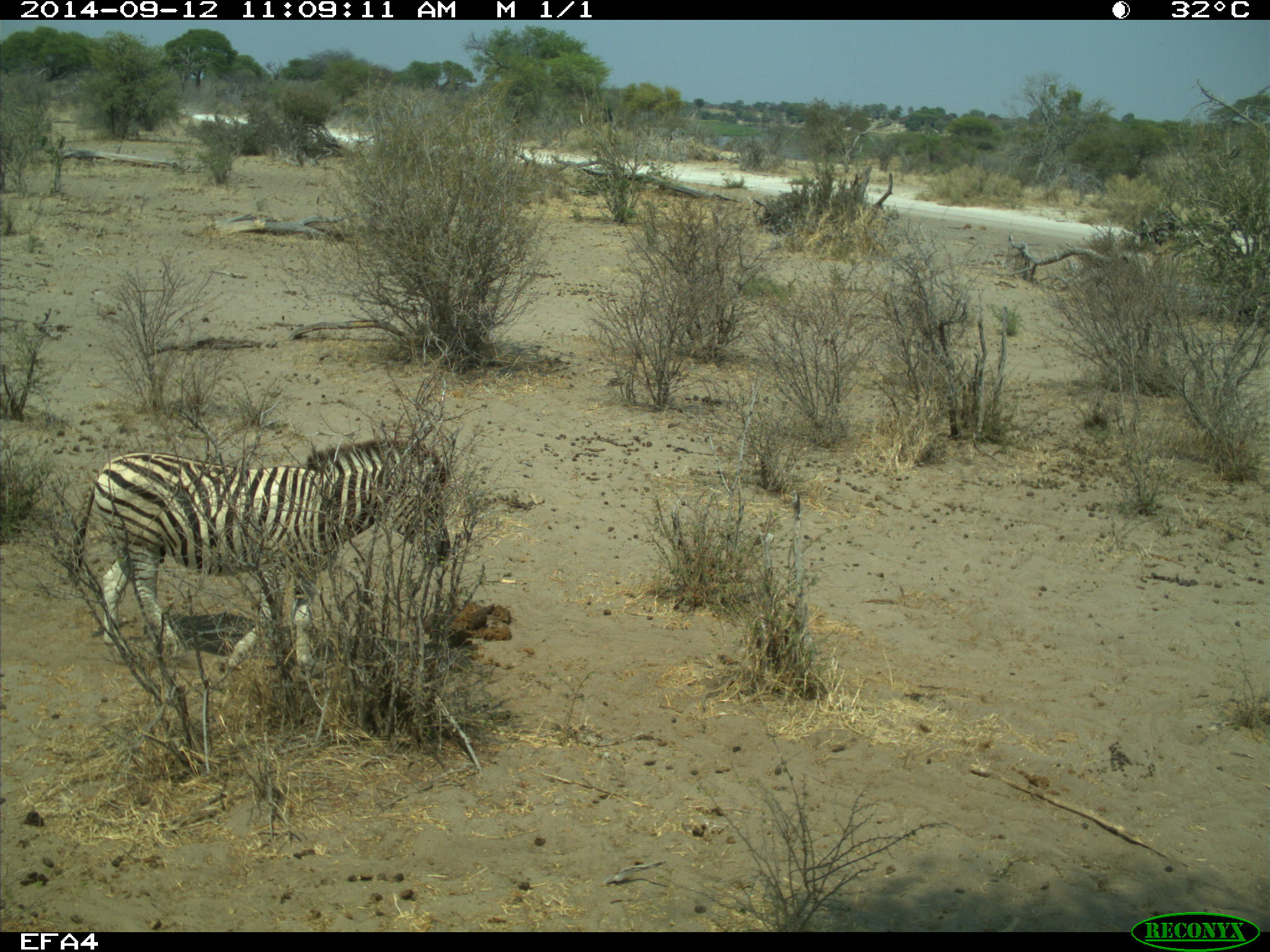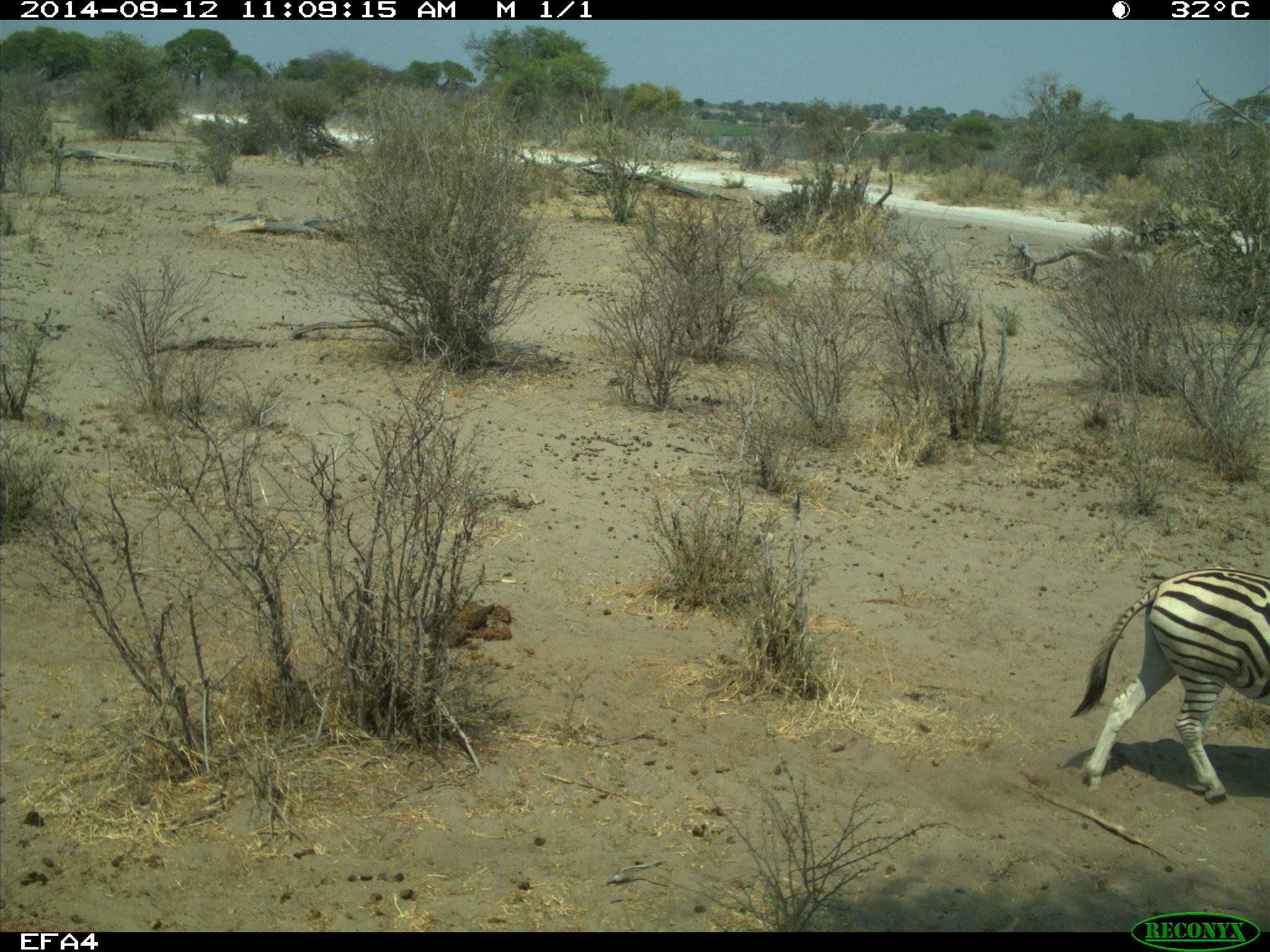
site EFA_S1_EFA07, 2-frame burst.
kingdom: Animalia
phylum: Chordata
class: Mammalia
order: Perissodactyla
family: Equidae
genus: Equus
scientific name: Equus quagga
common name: plains zebra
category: zebraplains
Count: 1.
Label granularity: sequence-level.